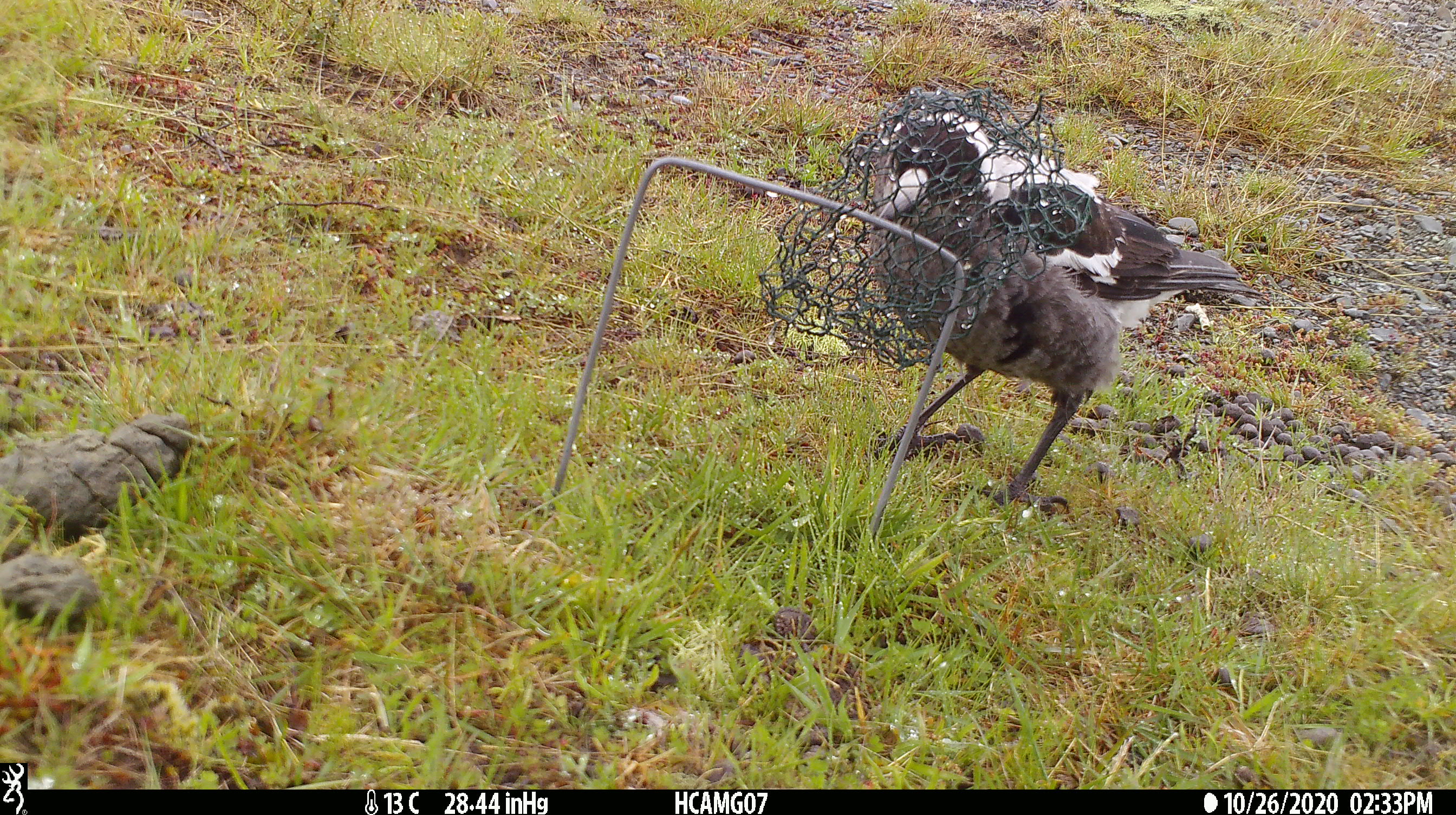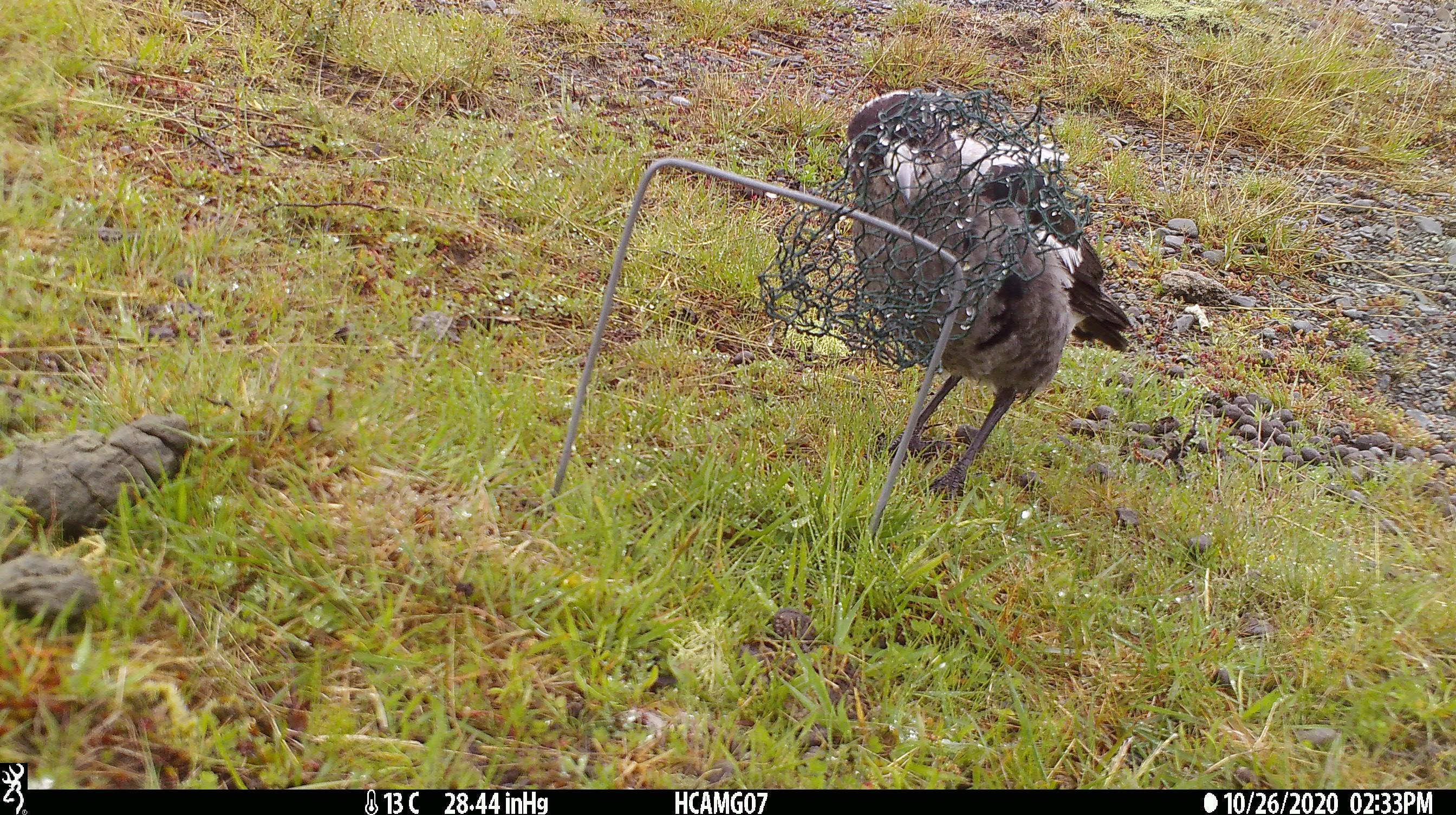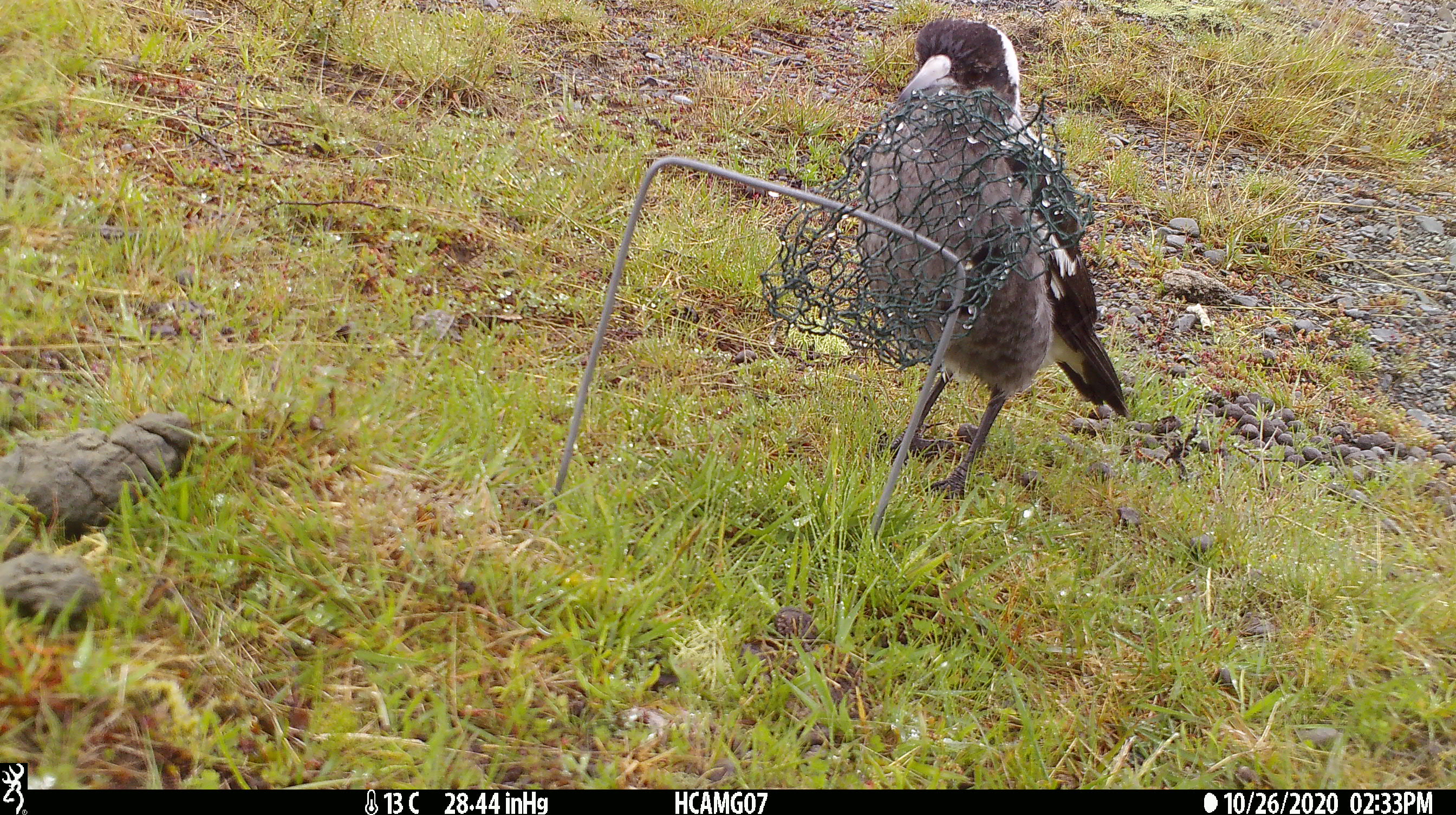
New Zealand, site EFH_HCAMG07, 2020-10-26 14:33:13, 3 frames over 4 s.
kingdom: Animalia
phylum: Chordata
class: Aves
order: Passeriformes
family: Artamidae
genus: Gymnorhina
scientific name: Gymnorhina tibicen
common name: australian magpie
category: magpie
Magpie (australian magpie) (Gymnorhina tibicen).